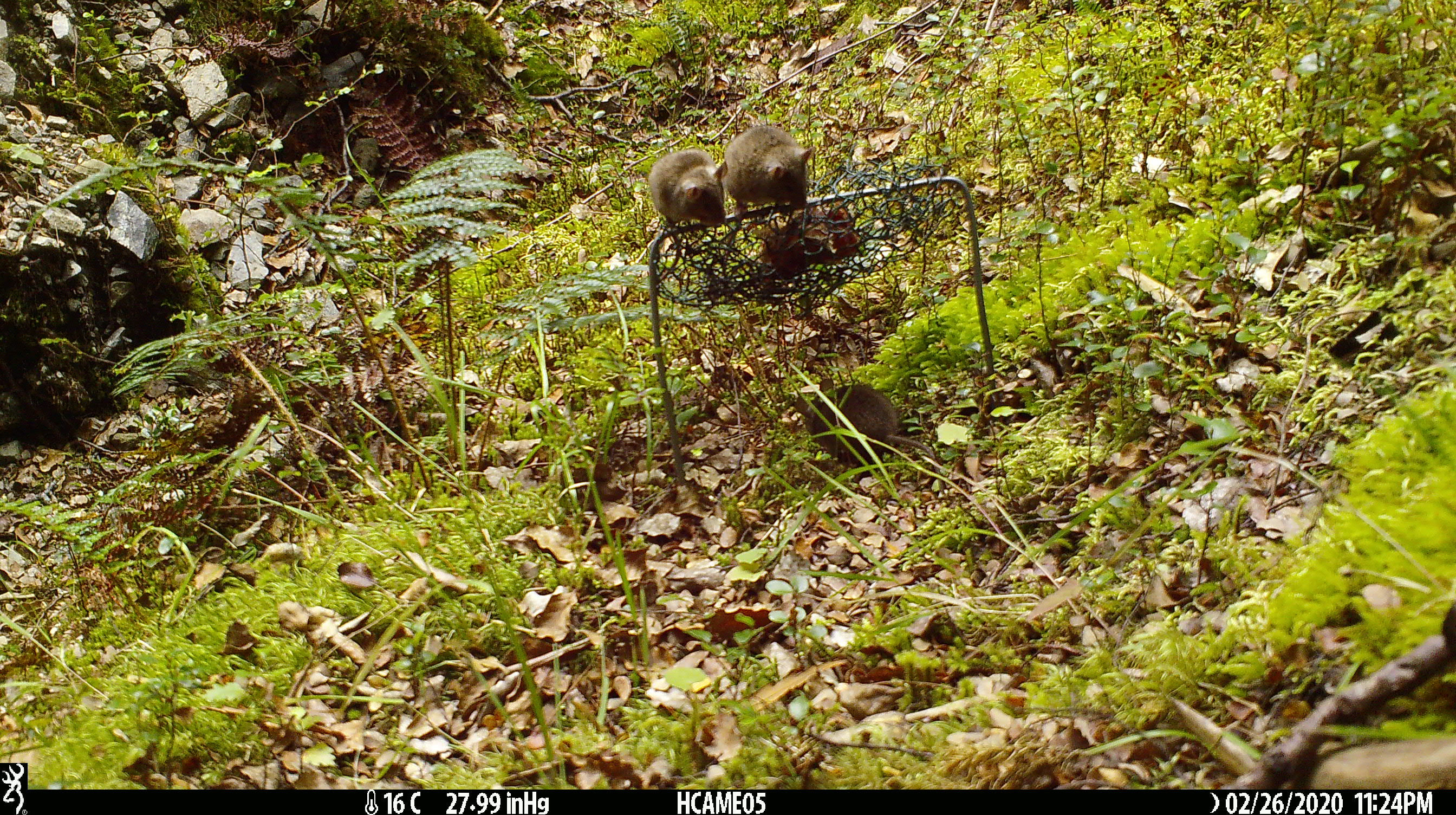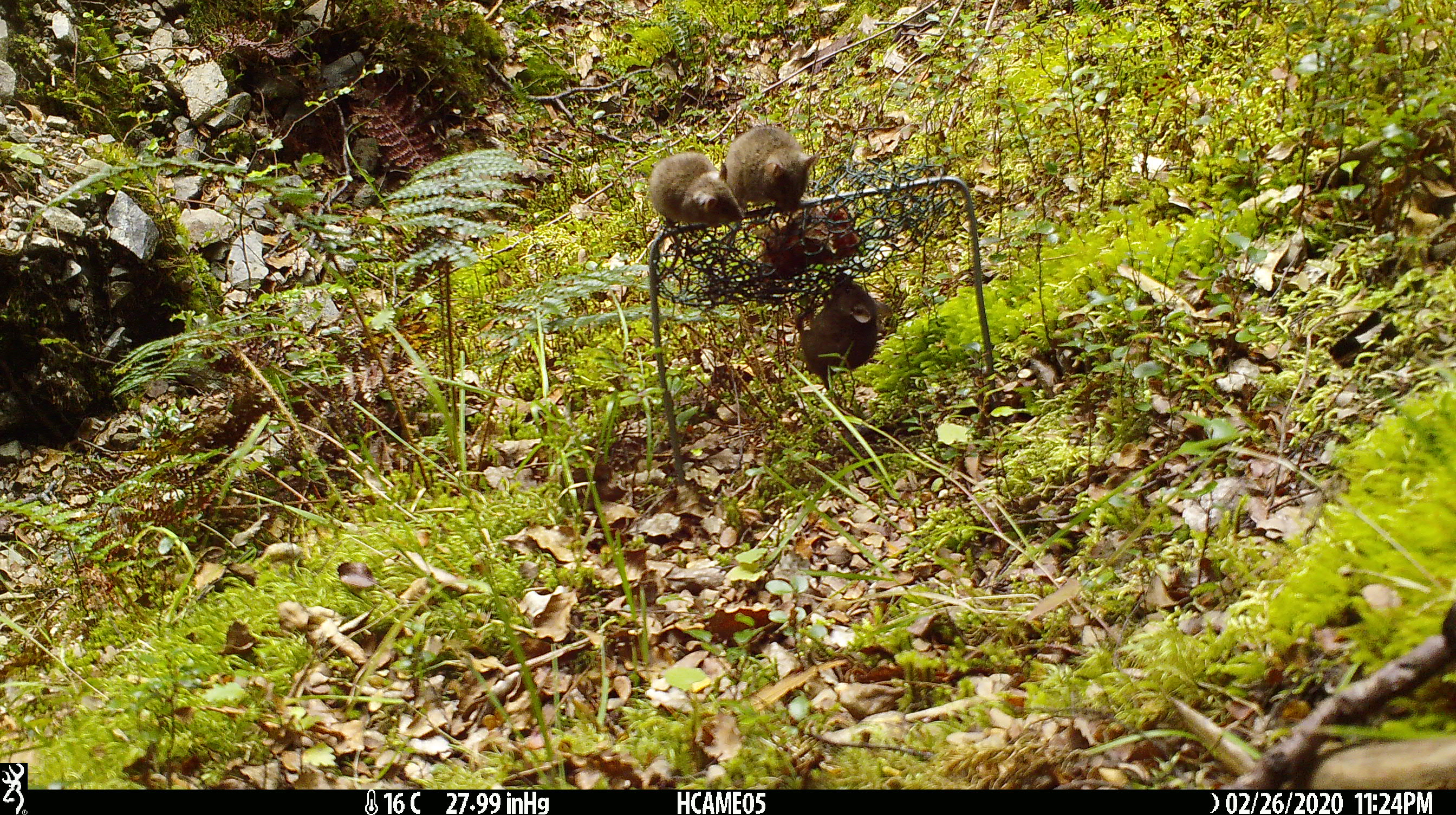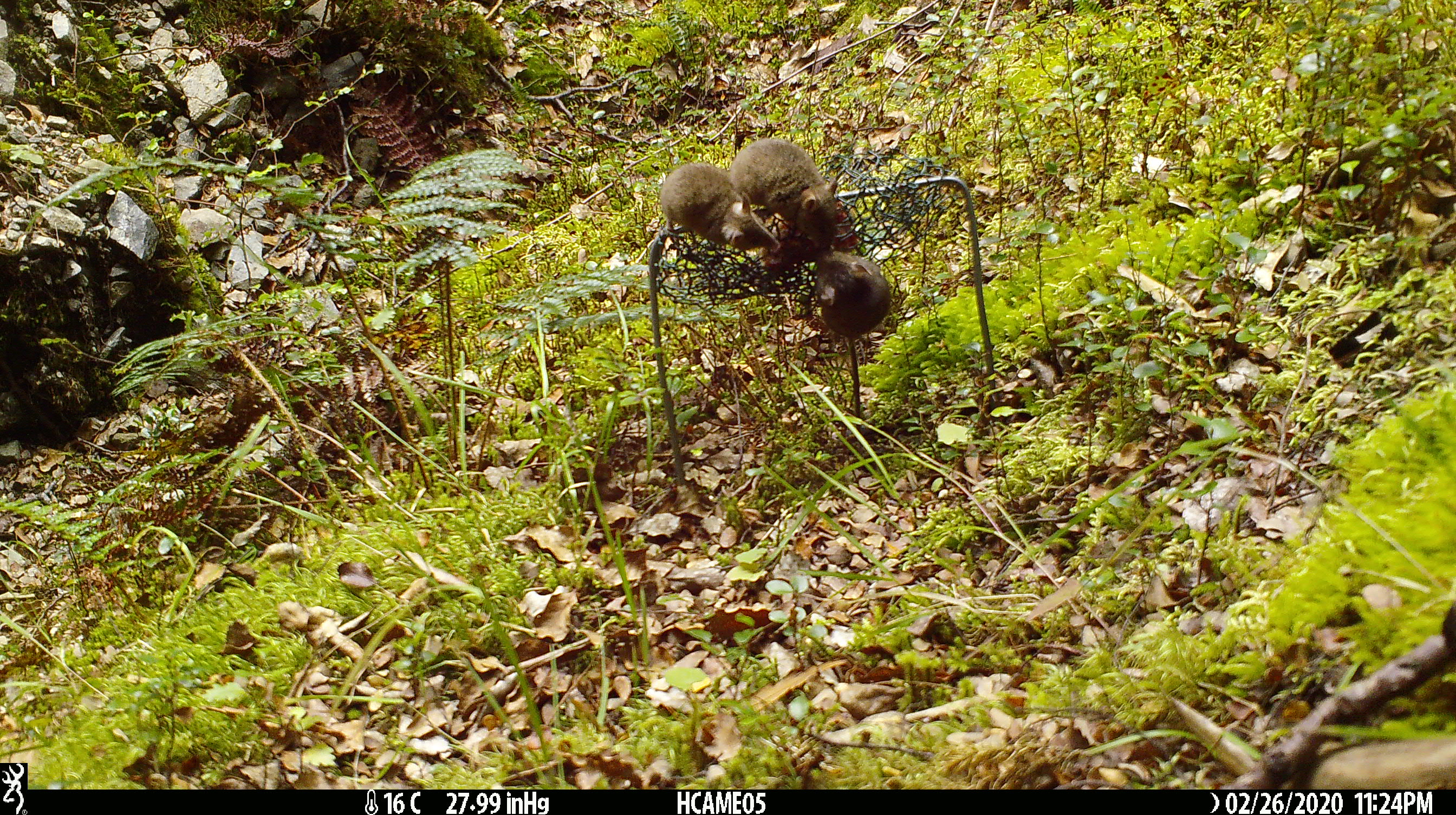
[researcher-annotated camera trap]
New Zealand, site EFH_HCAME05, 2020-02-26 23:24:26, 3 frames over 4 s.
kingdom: Animalia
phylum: Chordata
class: Mammalia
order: Rodentia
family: Muridae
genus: Mus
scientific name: Mus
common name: mouse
Mouse (Mus).